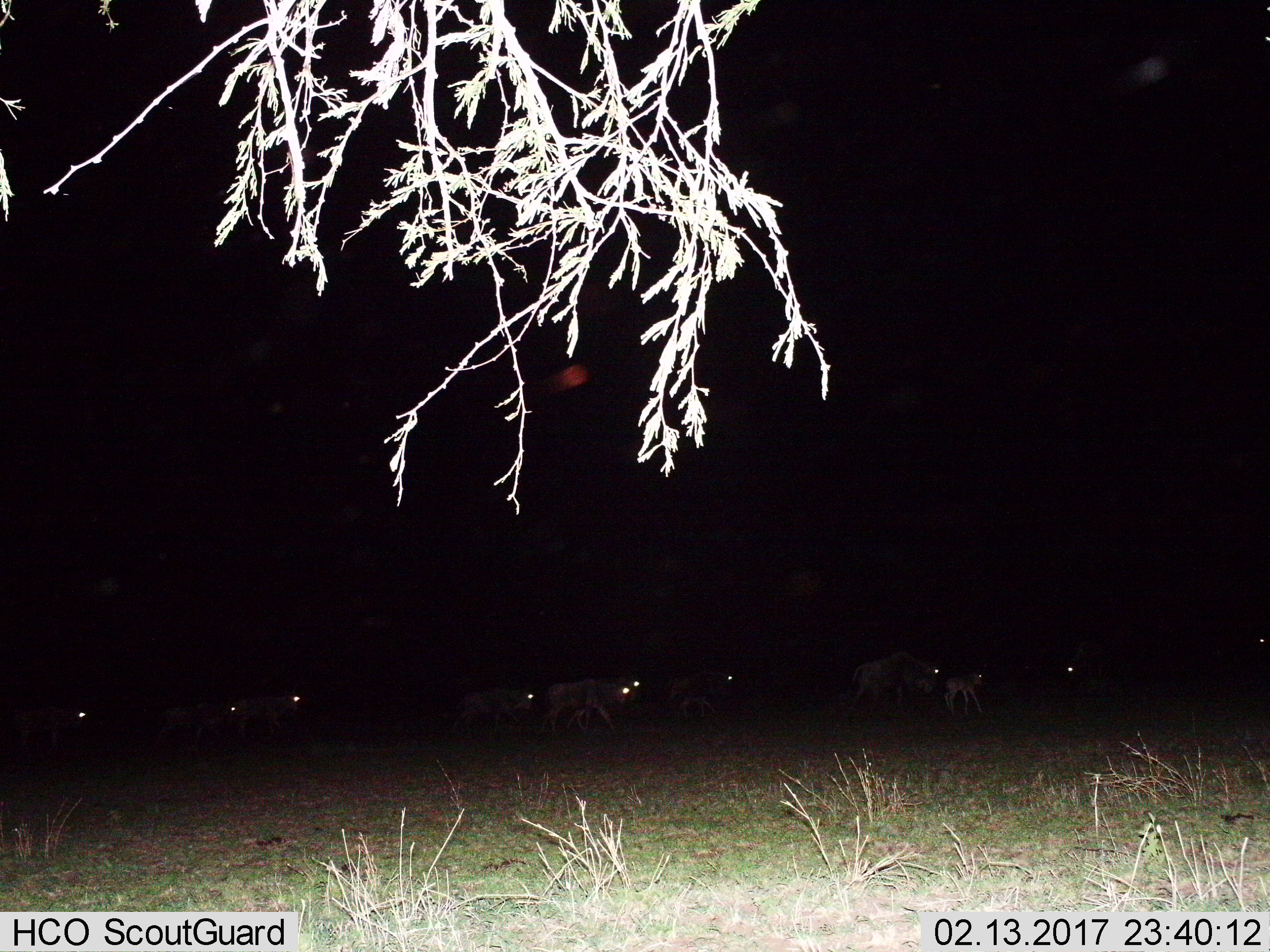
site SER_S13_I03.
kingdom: Animalia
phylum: Chordata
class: Mammalia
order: Artiodactyla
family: Bovidae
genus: Connochaetes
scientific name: Connochaetes taurinus taurinus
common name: blue wildebeest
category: wildebeestblue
Wildebeestblue (blue wildebeest) (Connochaetes taurinus taurinus), count 11-50. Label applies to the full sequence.